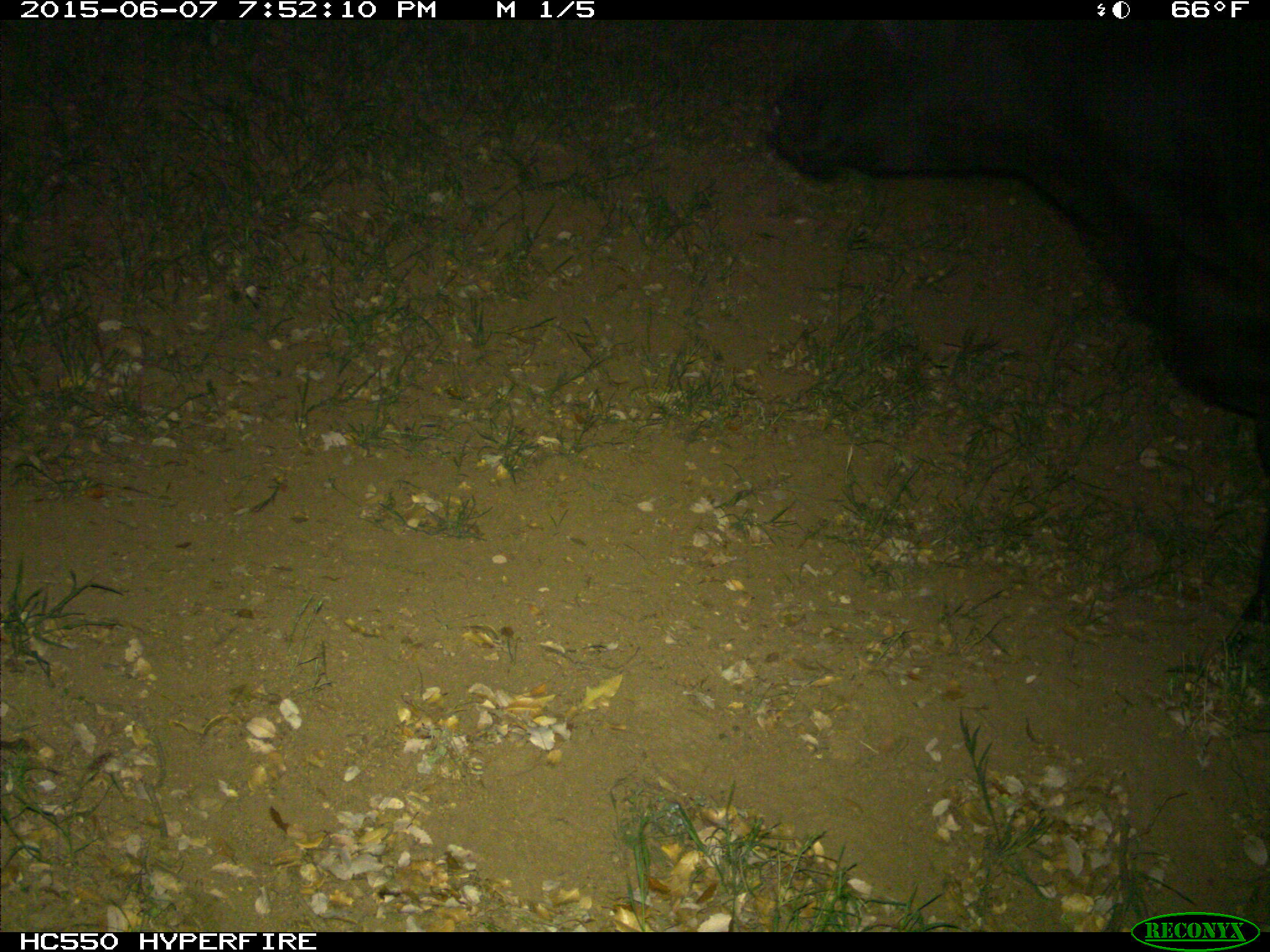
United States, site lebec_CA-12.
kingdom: Animalia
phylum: Chordata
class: Mammalia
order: Artiodactyla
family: Bovidae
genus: Bos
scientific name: Bos taurus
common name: domestic cow